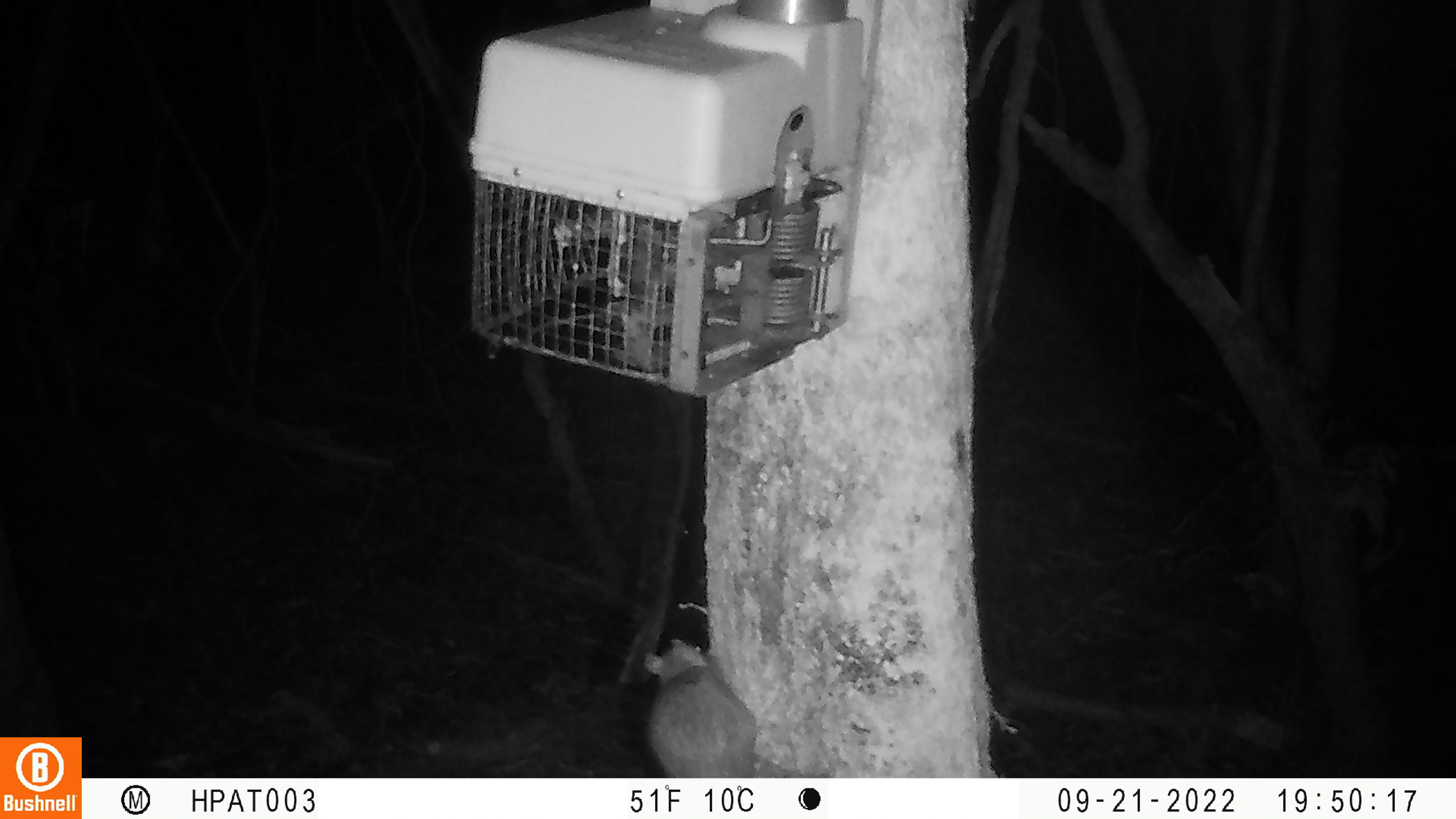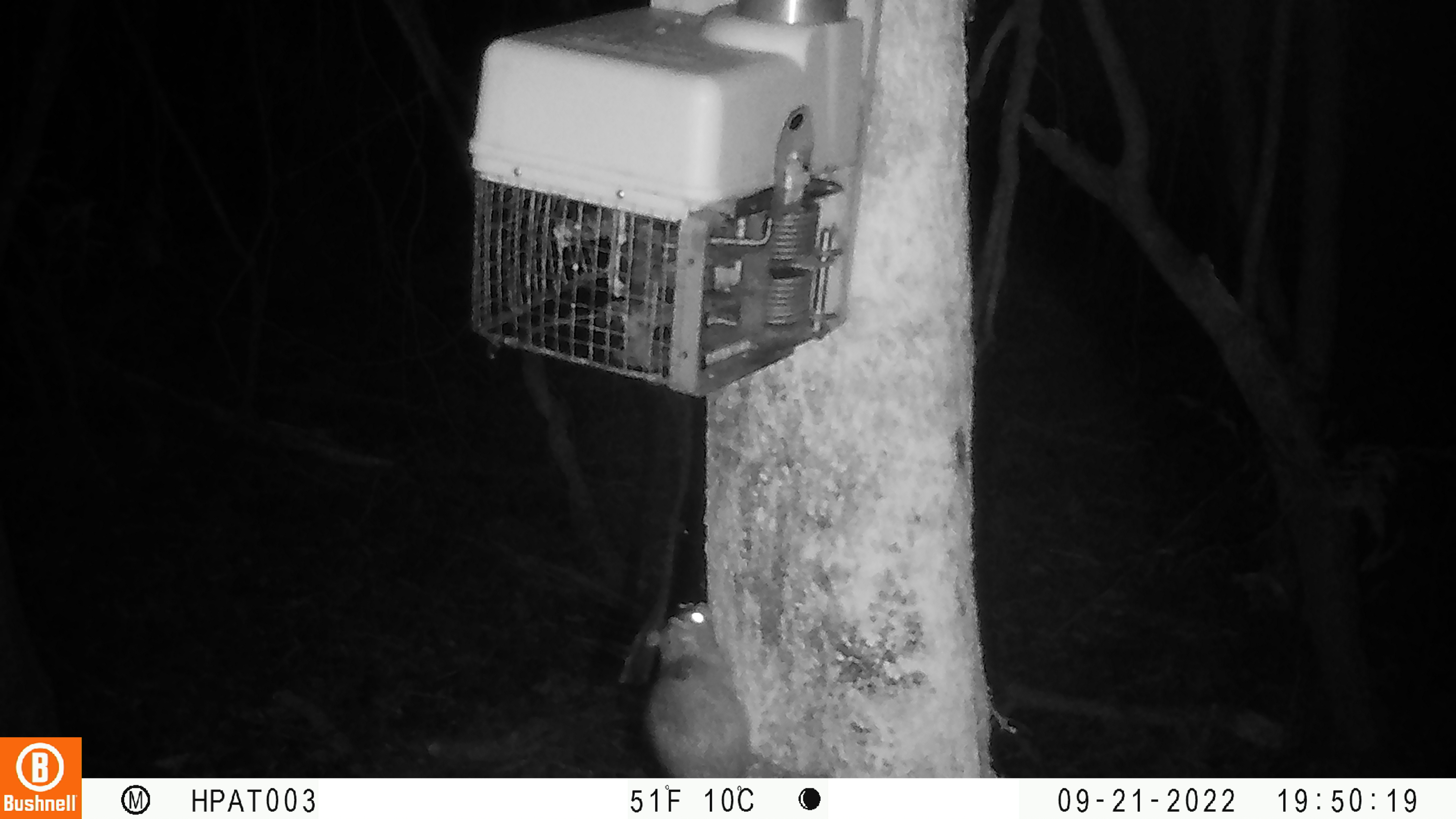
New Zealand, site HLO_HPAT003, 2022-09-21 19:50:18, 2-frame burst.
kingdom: Animalia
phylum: Chordata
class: Mammalia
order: Rodentia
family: Muridae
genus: Rattus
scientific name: Rattus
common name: rat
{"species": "rat (Rattus)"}